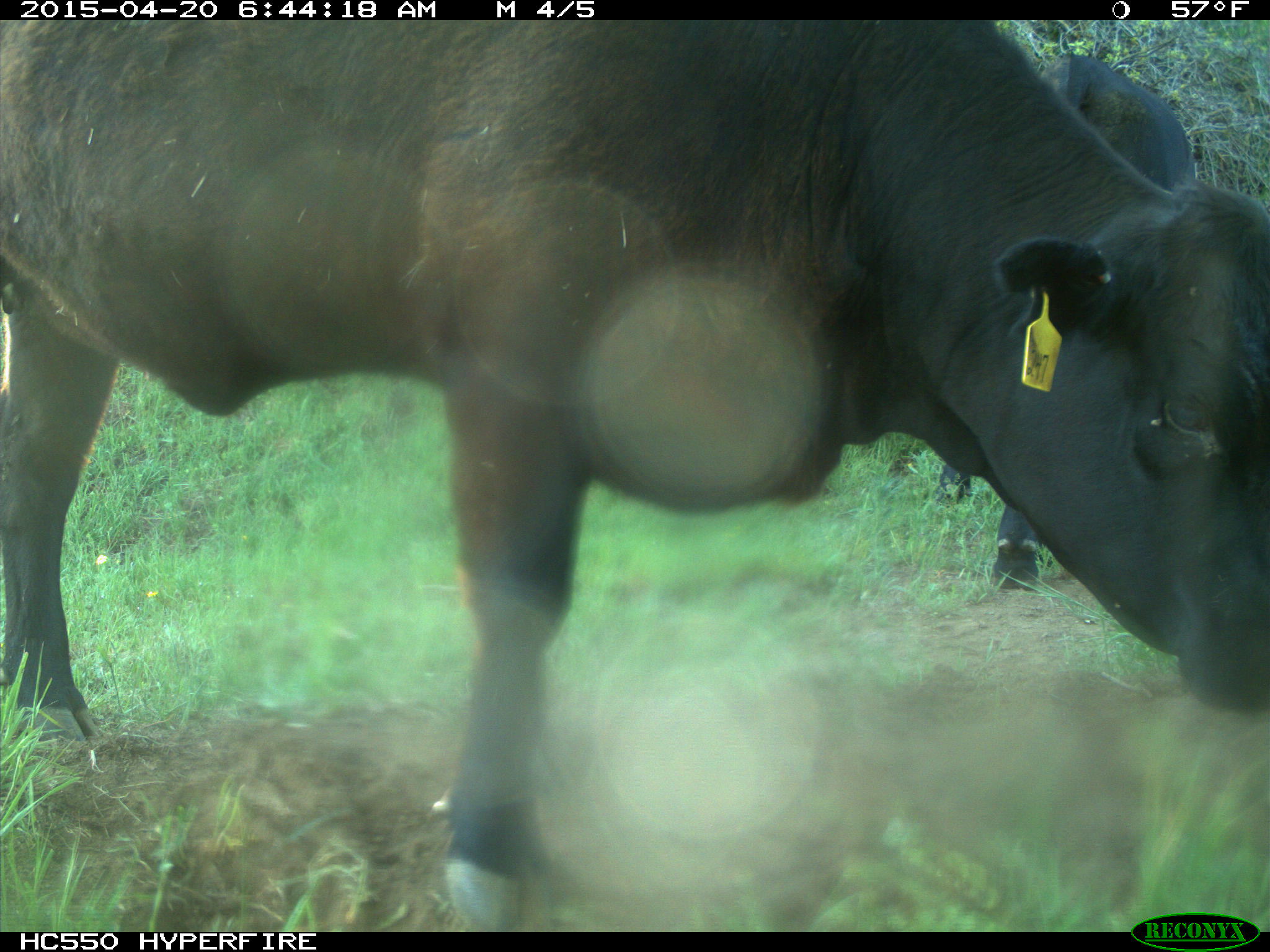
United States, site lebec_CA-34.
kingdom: Animalia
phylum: Chordata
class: Mammalia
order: Artiodactyla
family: Bovidae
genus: Bos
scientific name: Bos taurus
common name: domestic cow